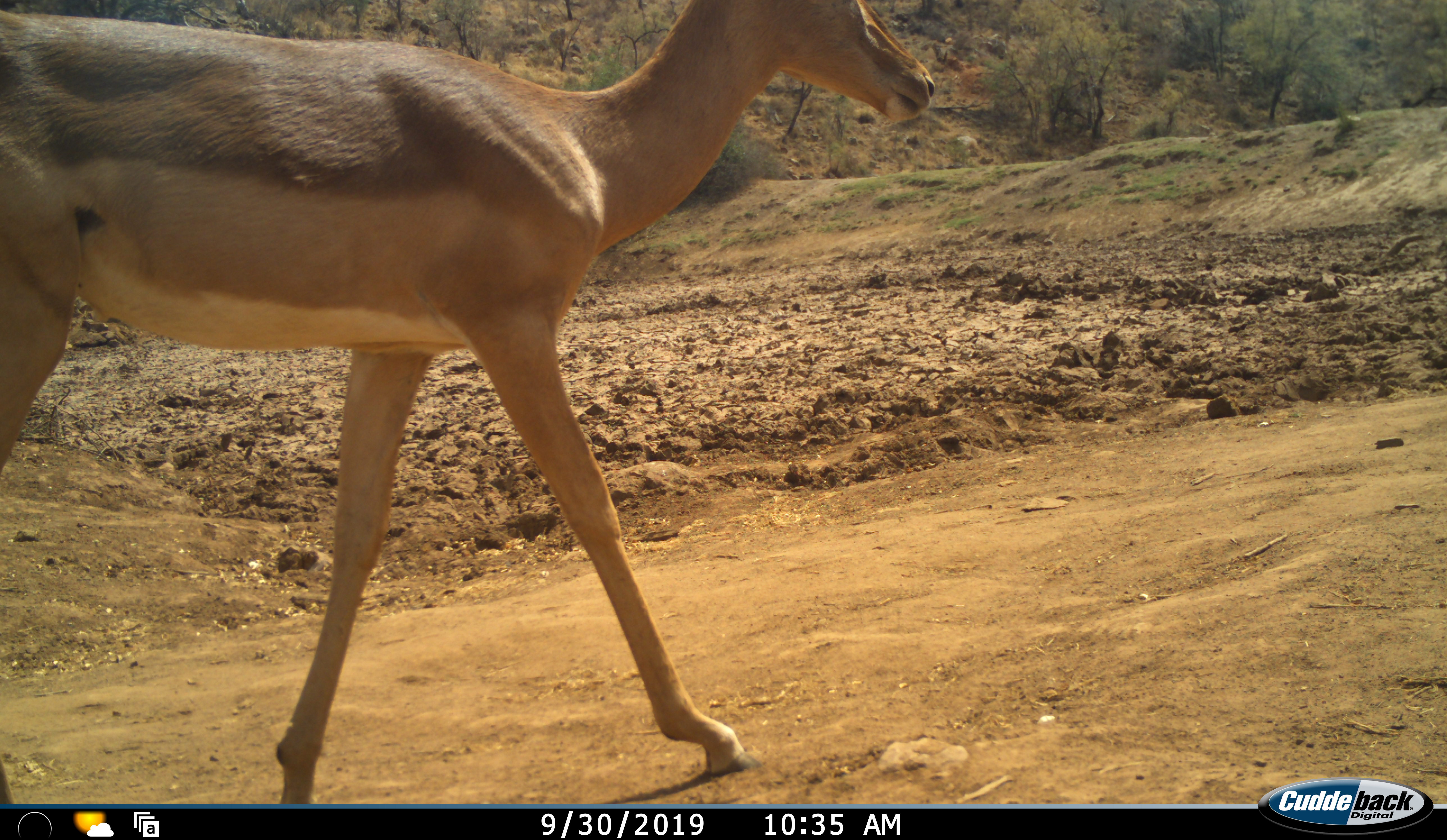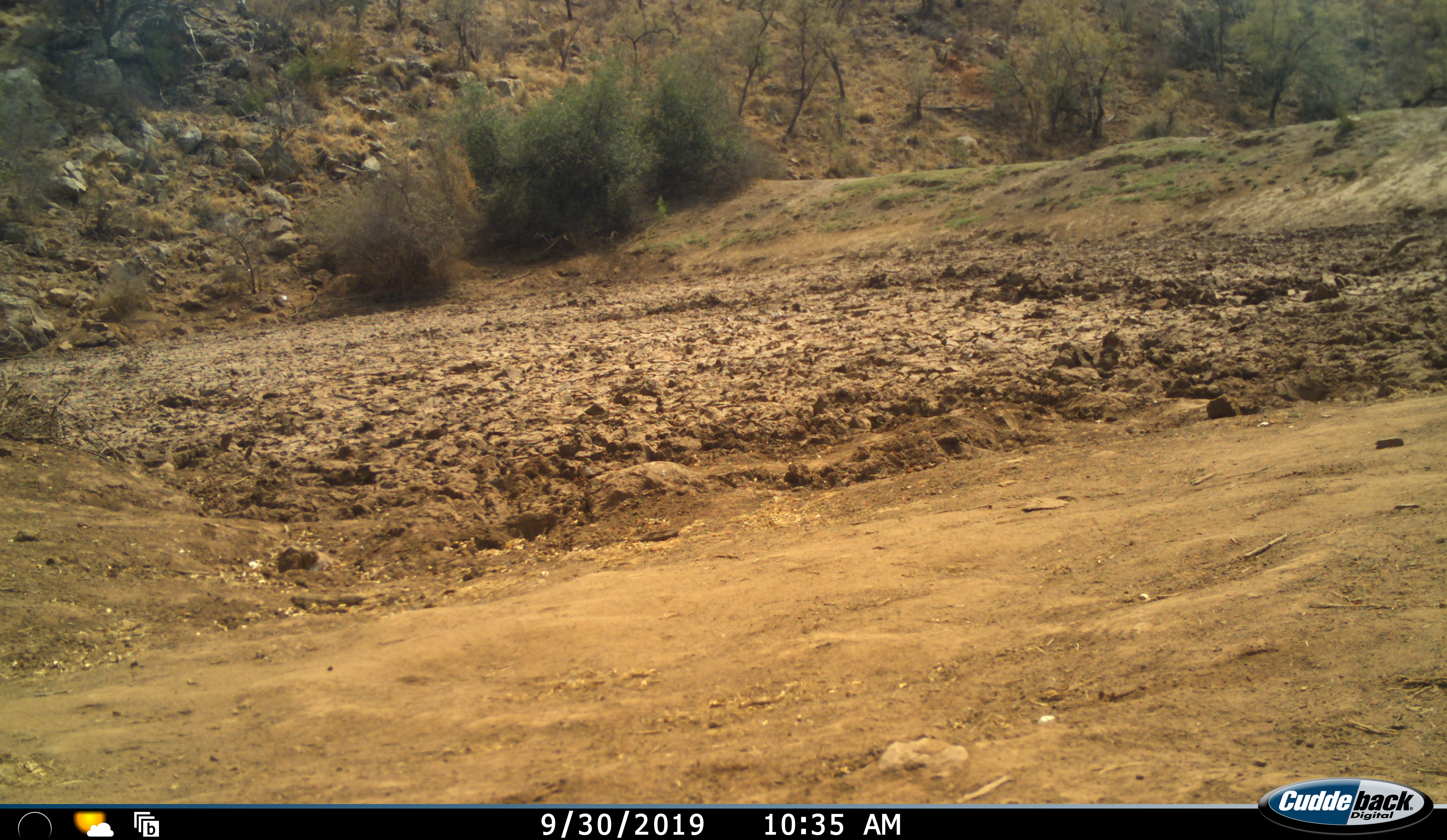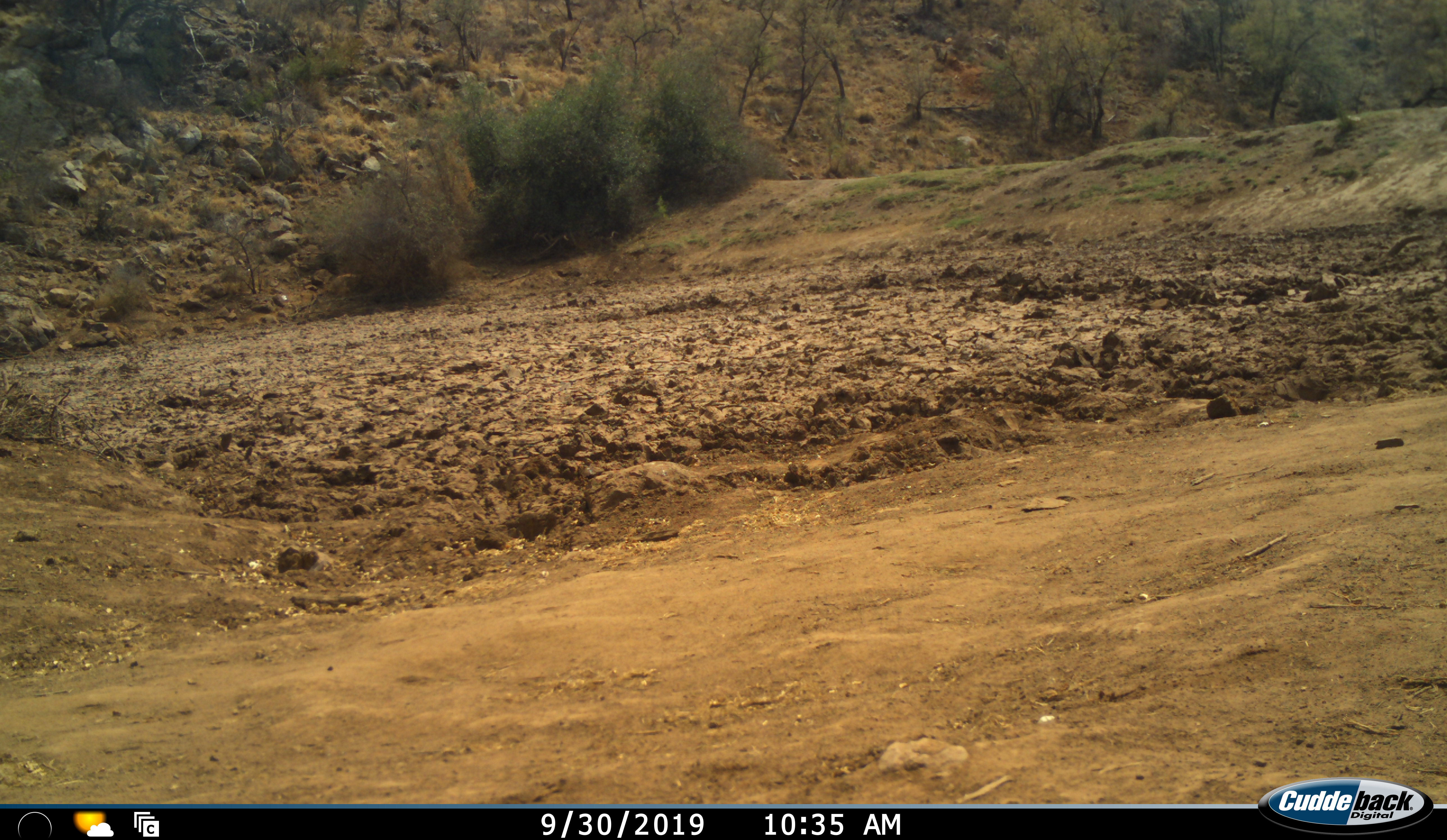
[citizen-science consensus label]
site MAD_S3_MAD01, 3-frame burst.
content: unidentified animal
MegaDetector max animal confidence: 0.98